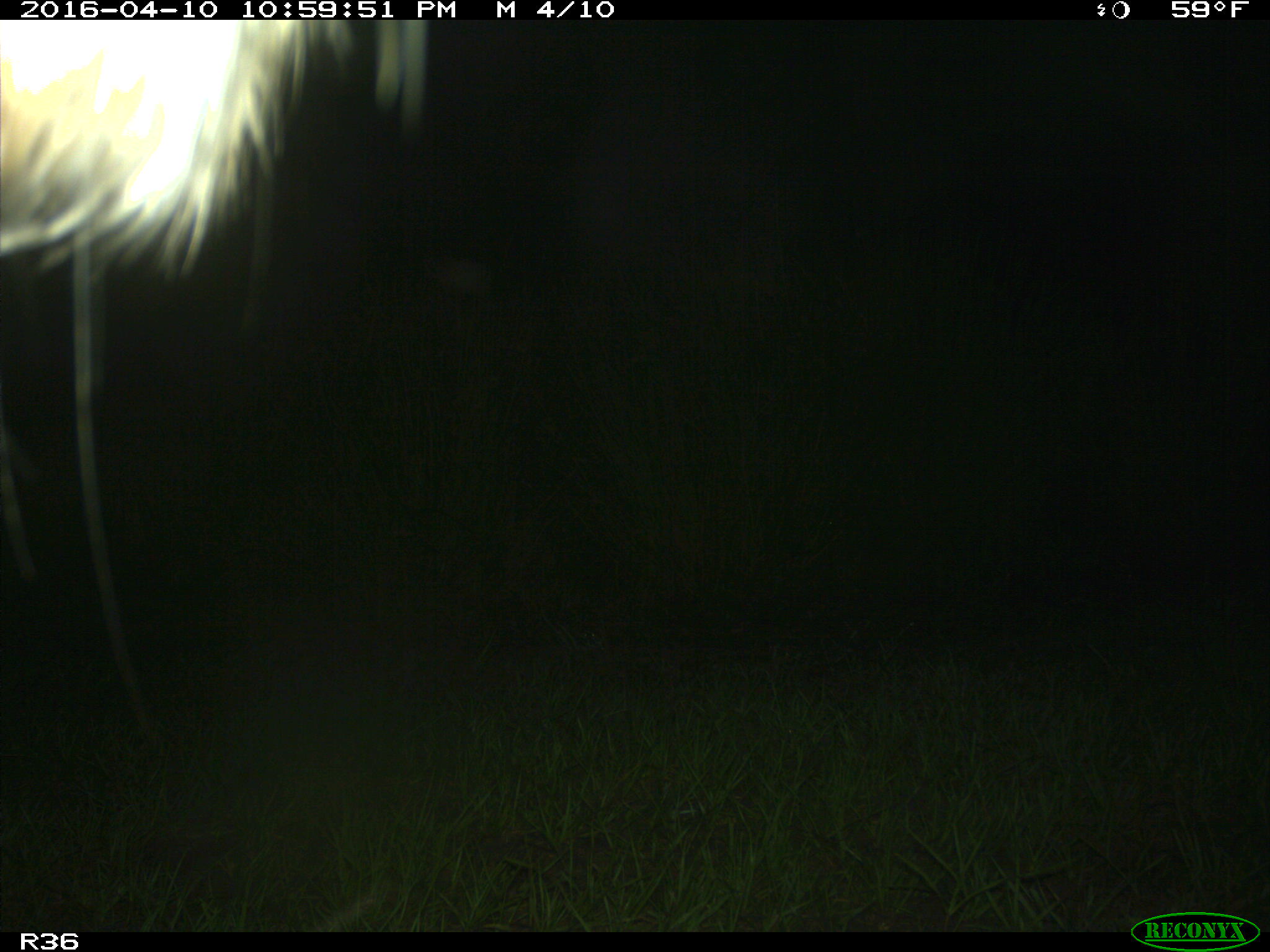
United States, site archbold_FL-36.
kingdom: Animalia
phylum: Chordata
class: Mammalia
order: Artiodactyla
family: Bovidae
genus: Bos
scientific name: Bos taurus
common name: domestic cow